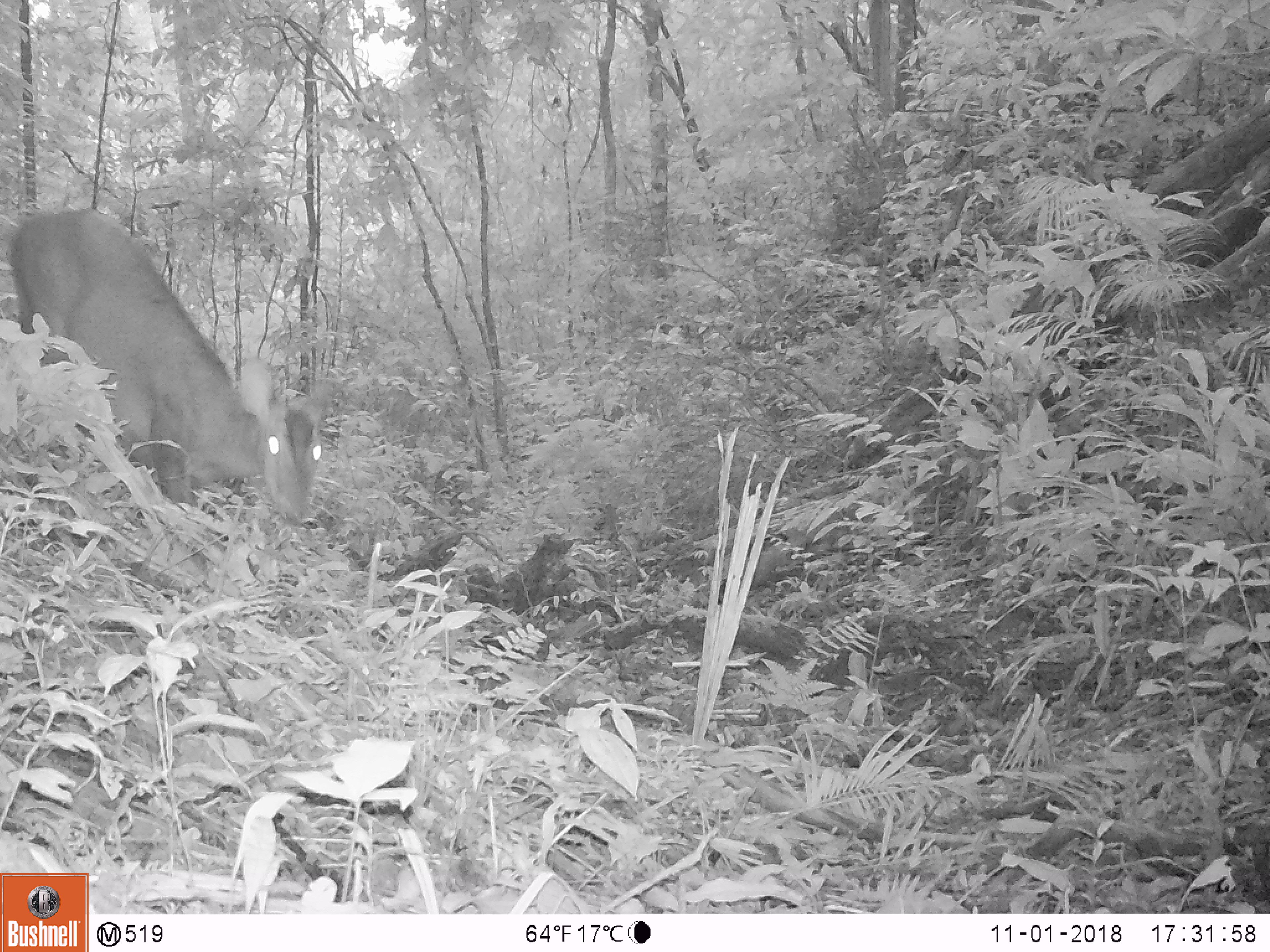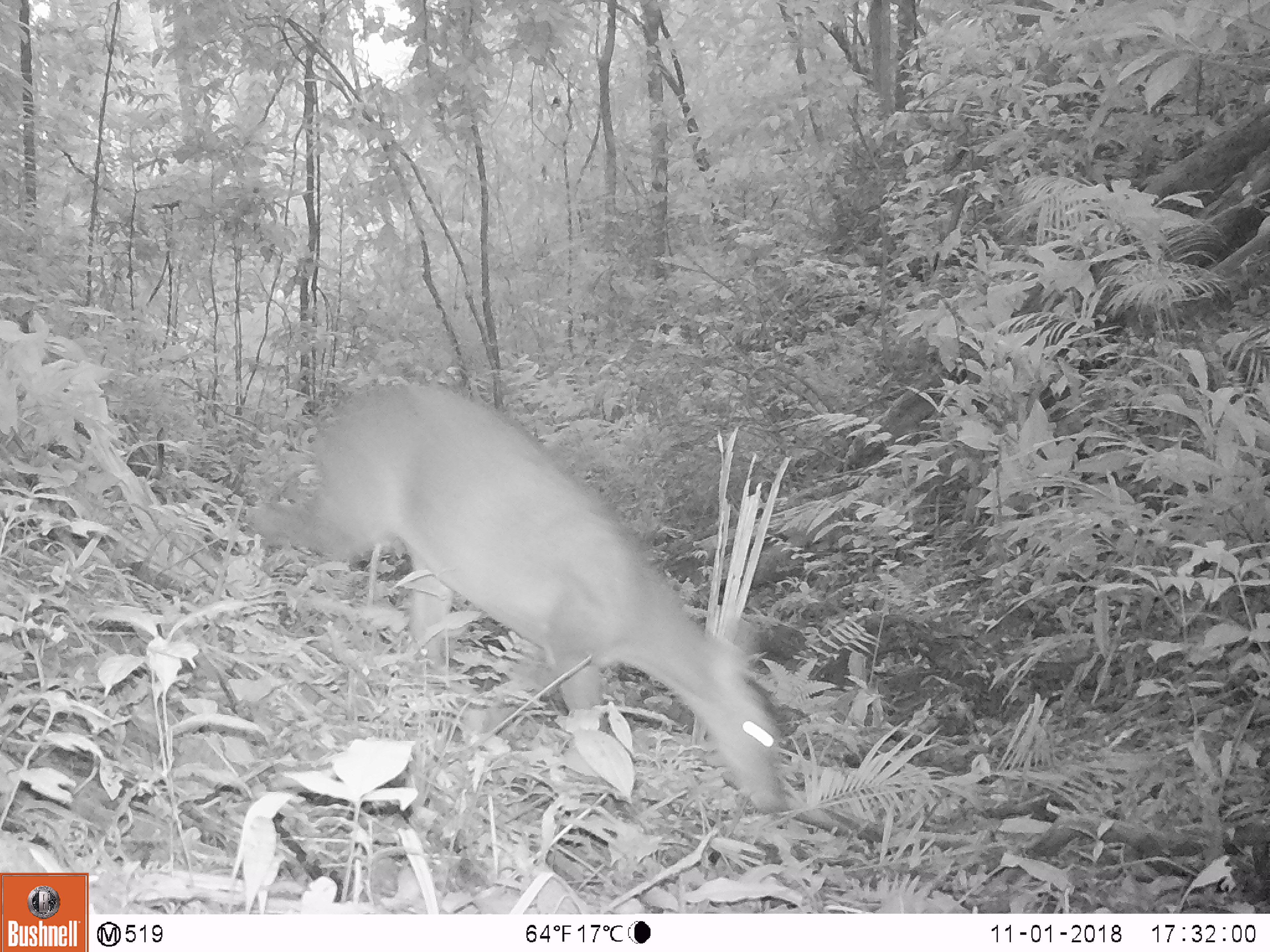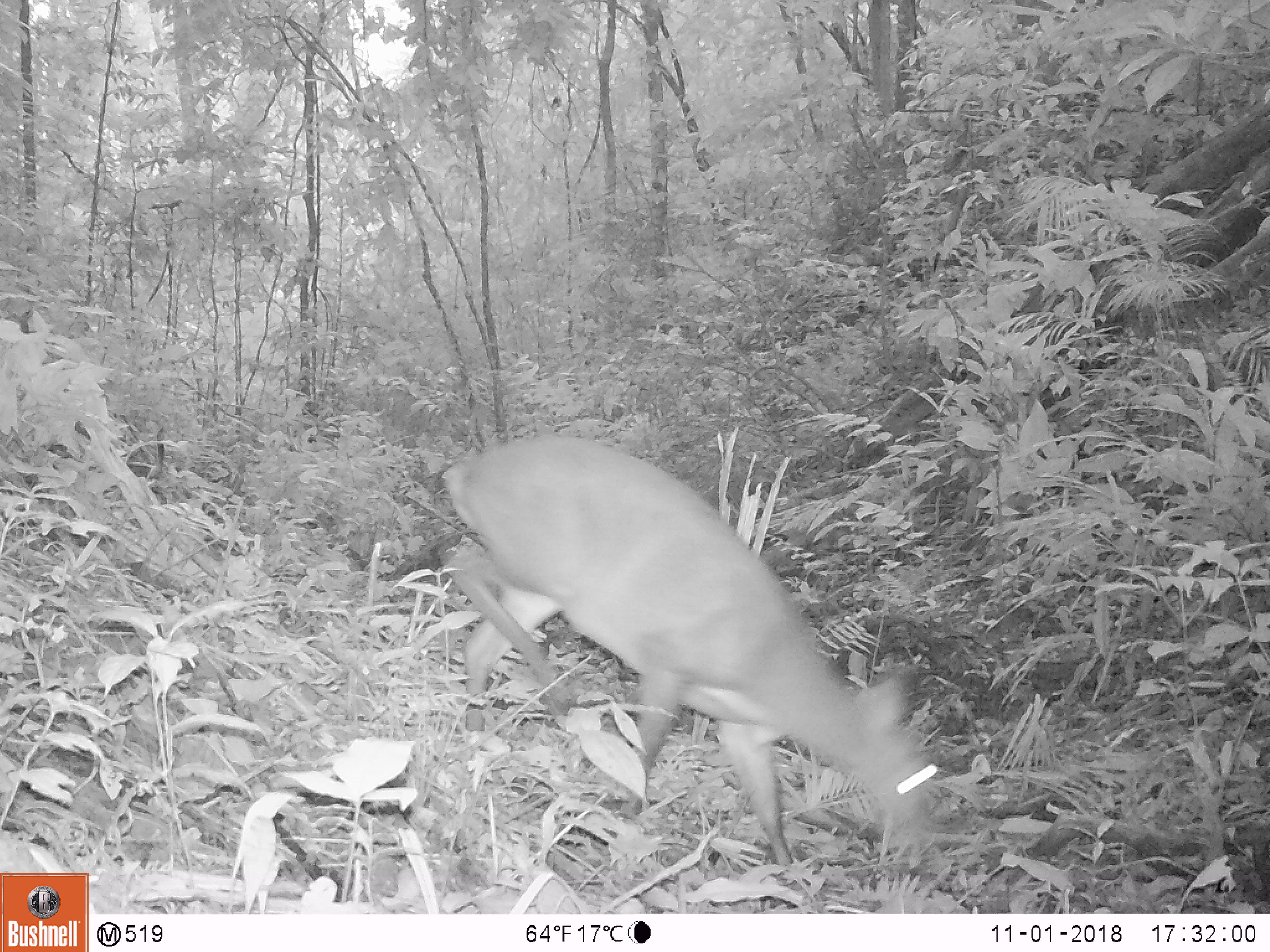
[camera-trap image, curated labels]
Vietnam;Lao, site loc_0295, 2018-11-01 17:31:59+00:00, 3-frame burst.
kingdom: Animalia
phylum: Chordata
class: Mammalia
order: Artiodactyla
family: Cervidae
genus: Muntiacus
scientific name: Muntiacus vuquangensis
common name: large-antlered muntjac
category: large antlered muntjac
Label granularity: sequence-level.